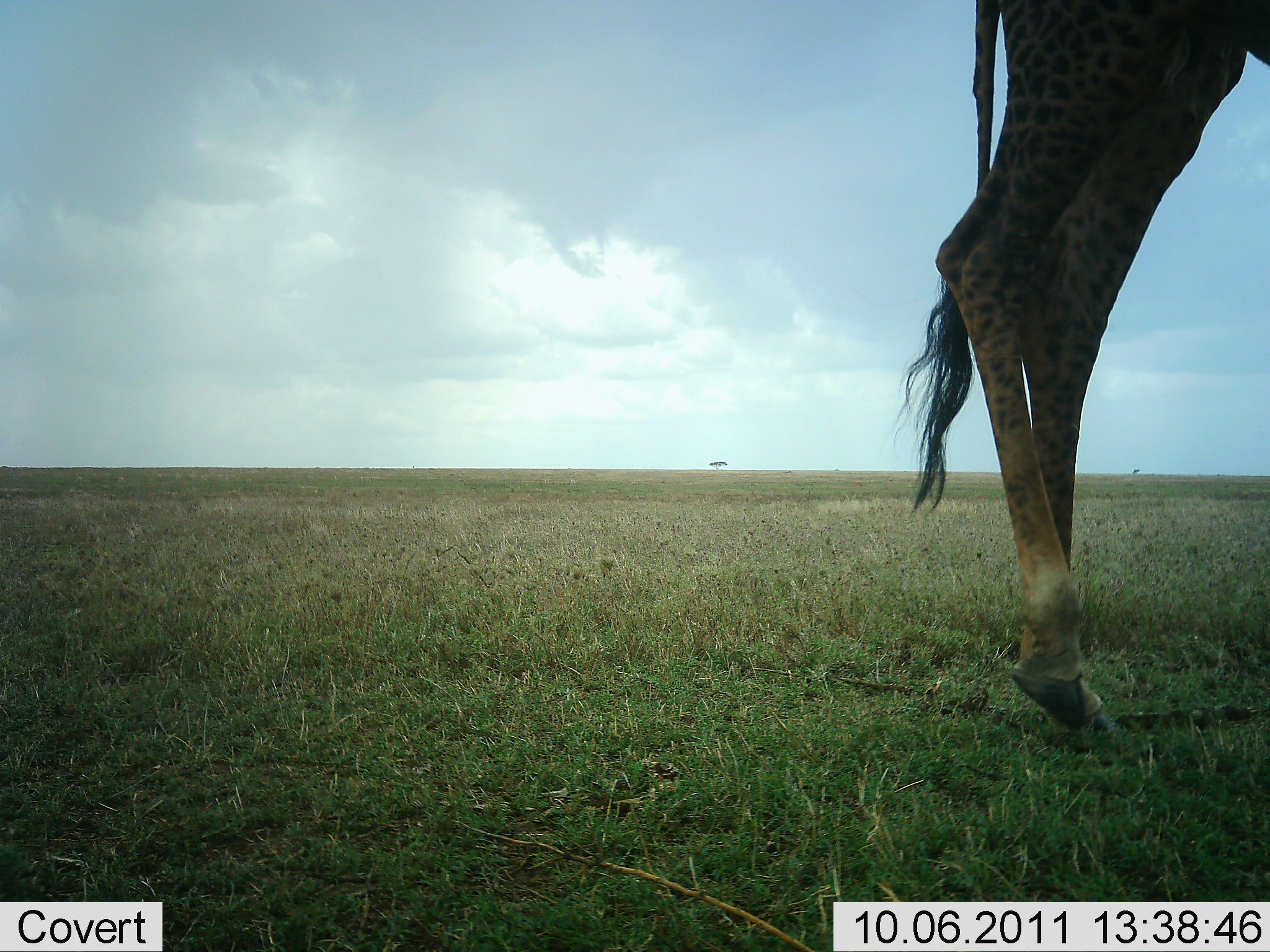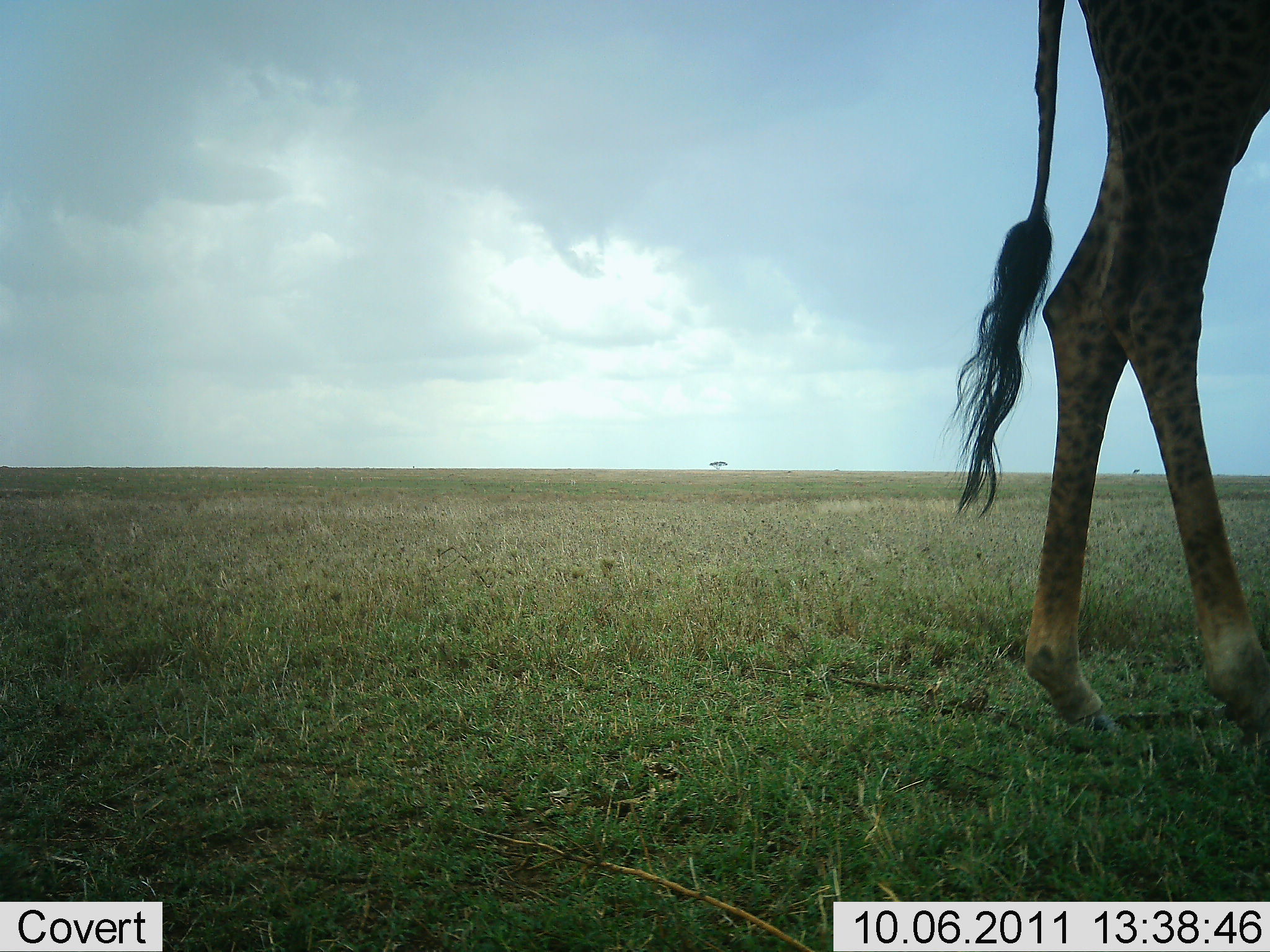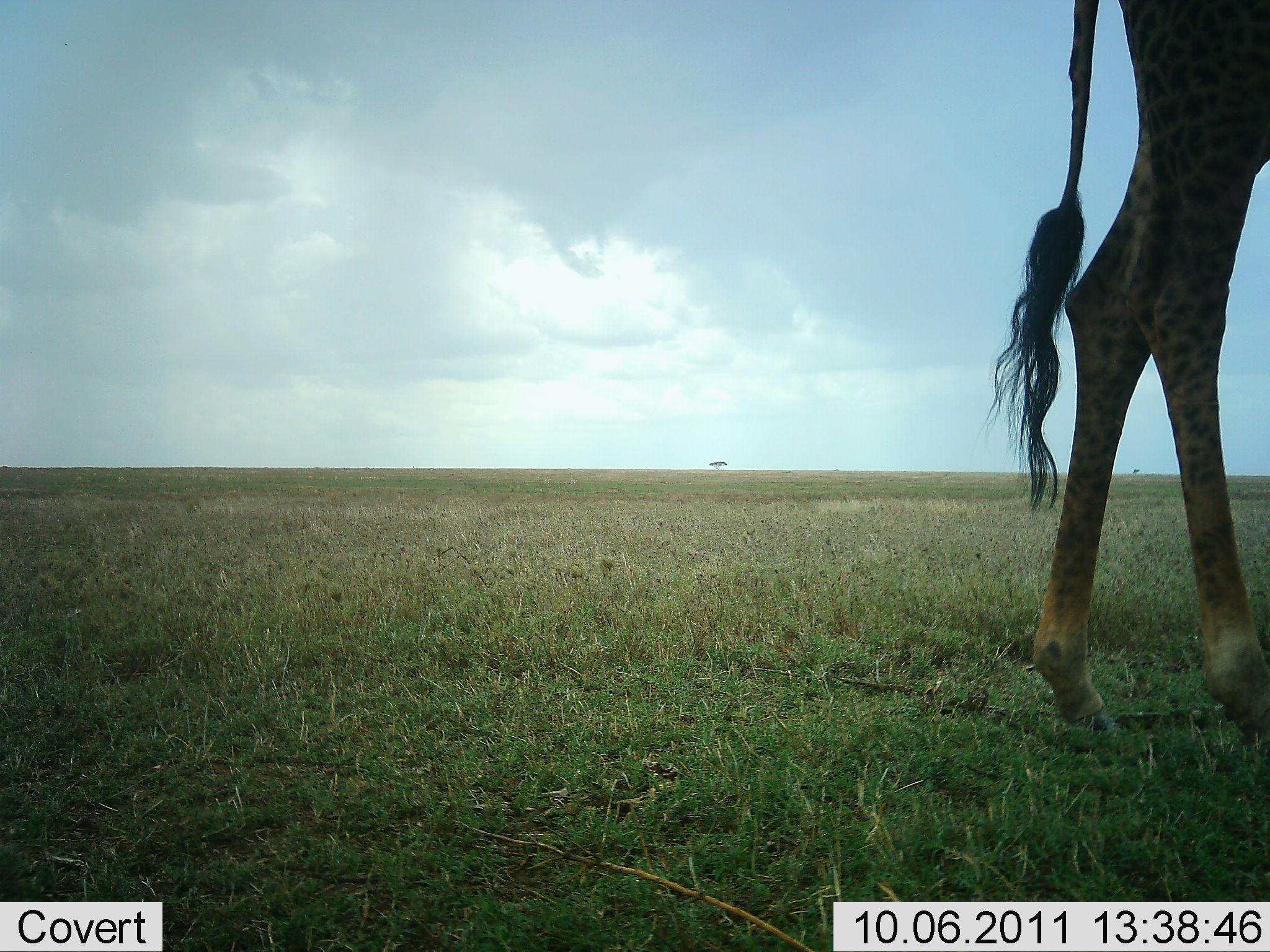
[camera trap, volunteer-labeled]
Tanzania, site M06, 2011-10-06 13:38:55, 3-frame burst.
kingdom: Animalia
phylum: Chordata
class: Mammalia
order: Artiodactyla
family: Giraffidae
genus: Giraffa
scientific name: Giraffa camelopardalis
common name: giraffe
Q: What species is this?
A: Giraffe (Giraffa camelopardalis).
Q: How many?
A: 1.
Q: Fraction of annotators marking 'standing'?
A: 8%.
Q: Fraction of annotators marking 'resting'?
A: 0%.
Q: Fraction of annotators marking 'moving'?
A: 92%.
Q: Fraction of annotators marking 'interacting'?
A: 0%.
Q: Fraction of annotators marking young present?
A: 0%.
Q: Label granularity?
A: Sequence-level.